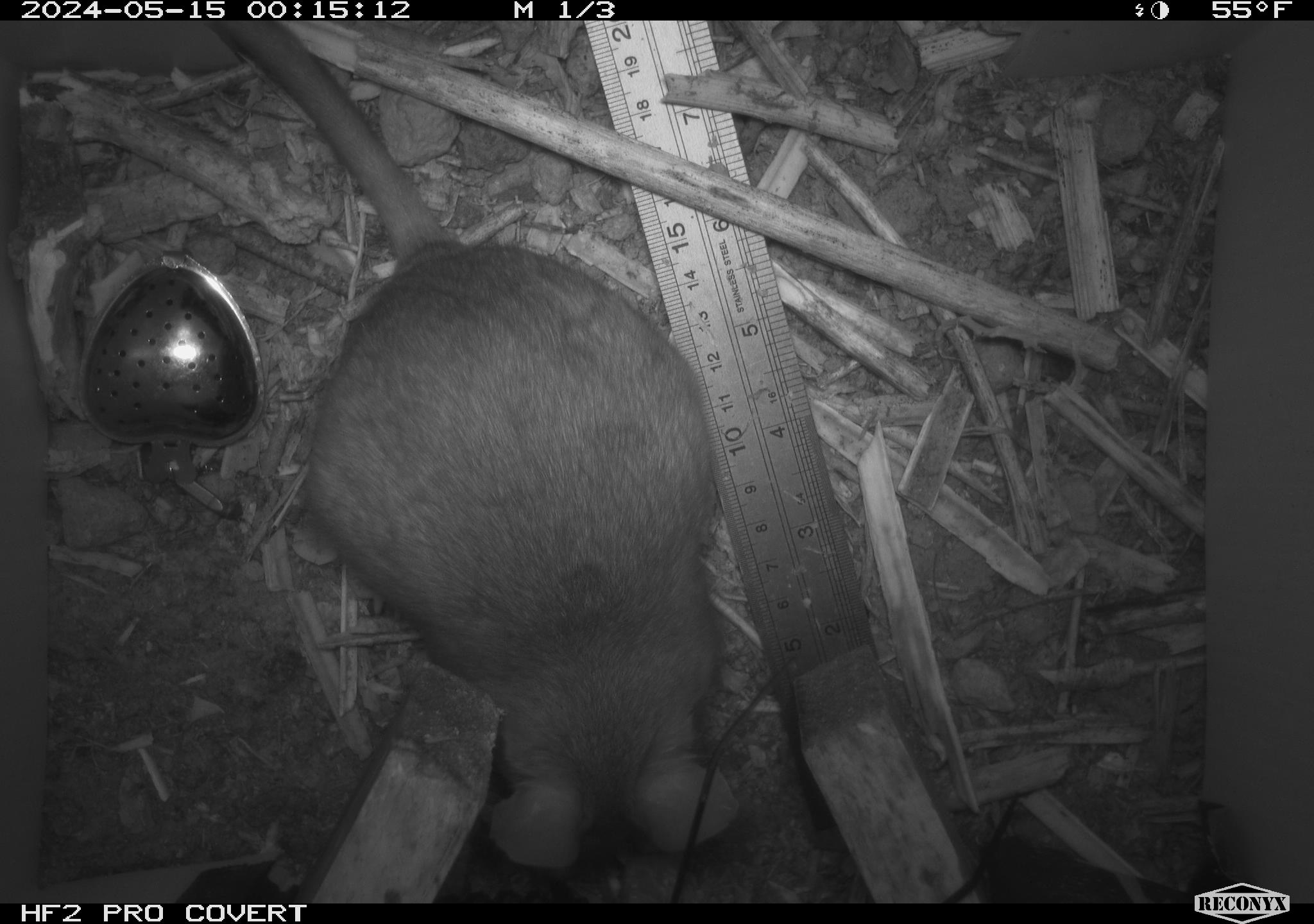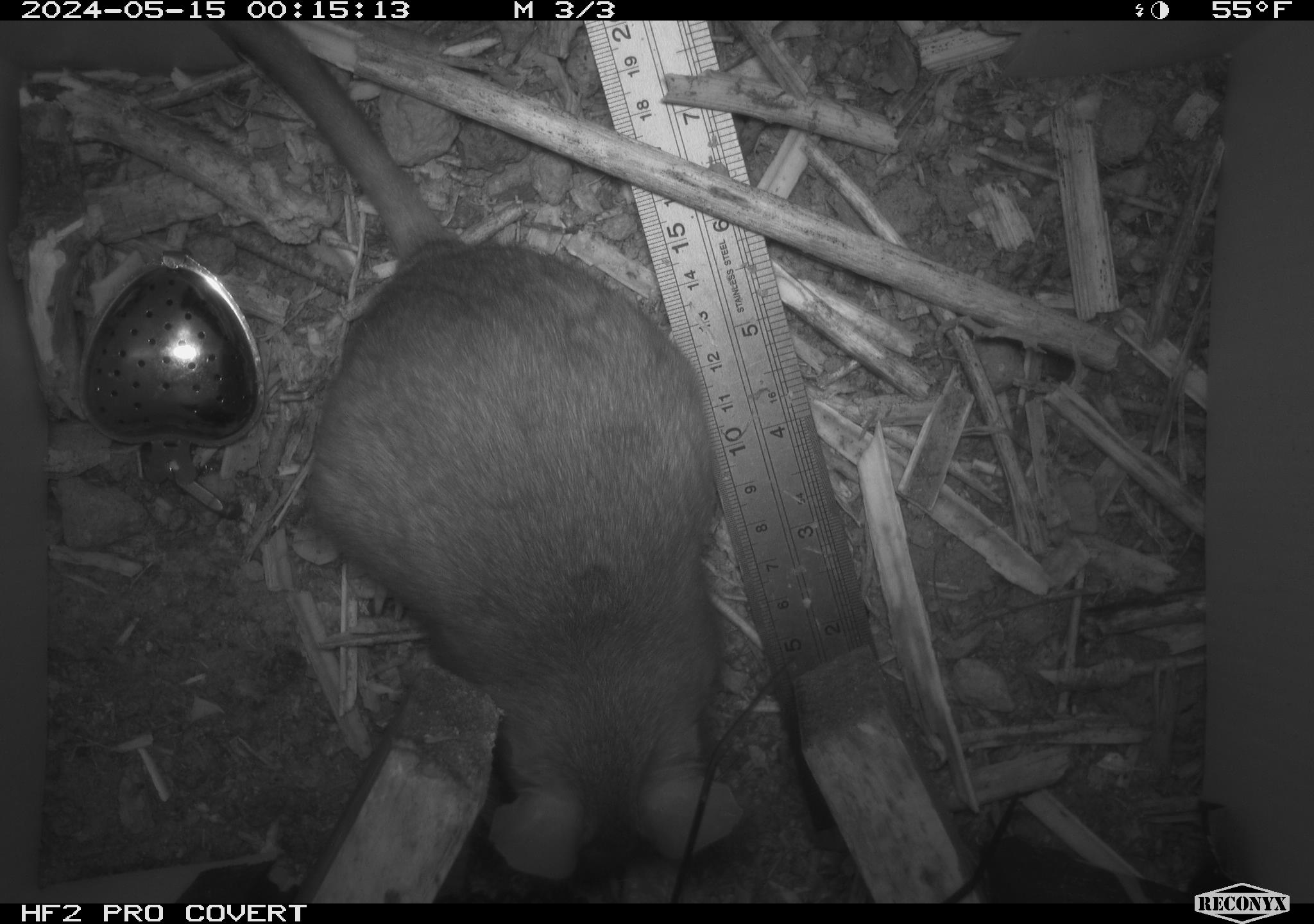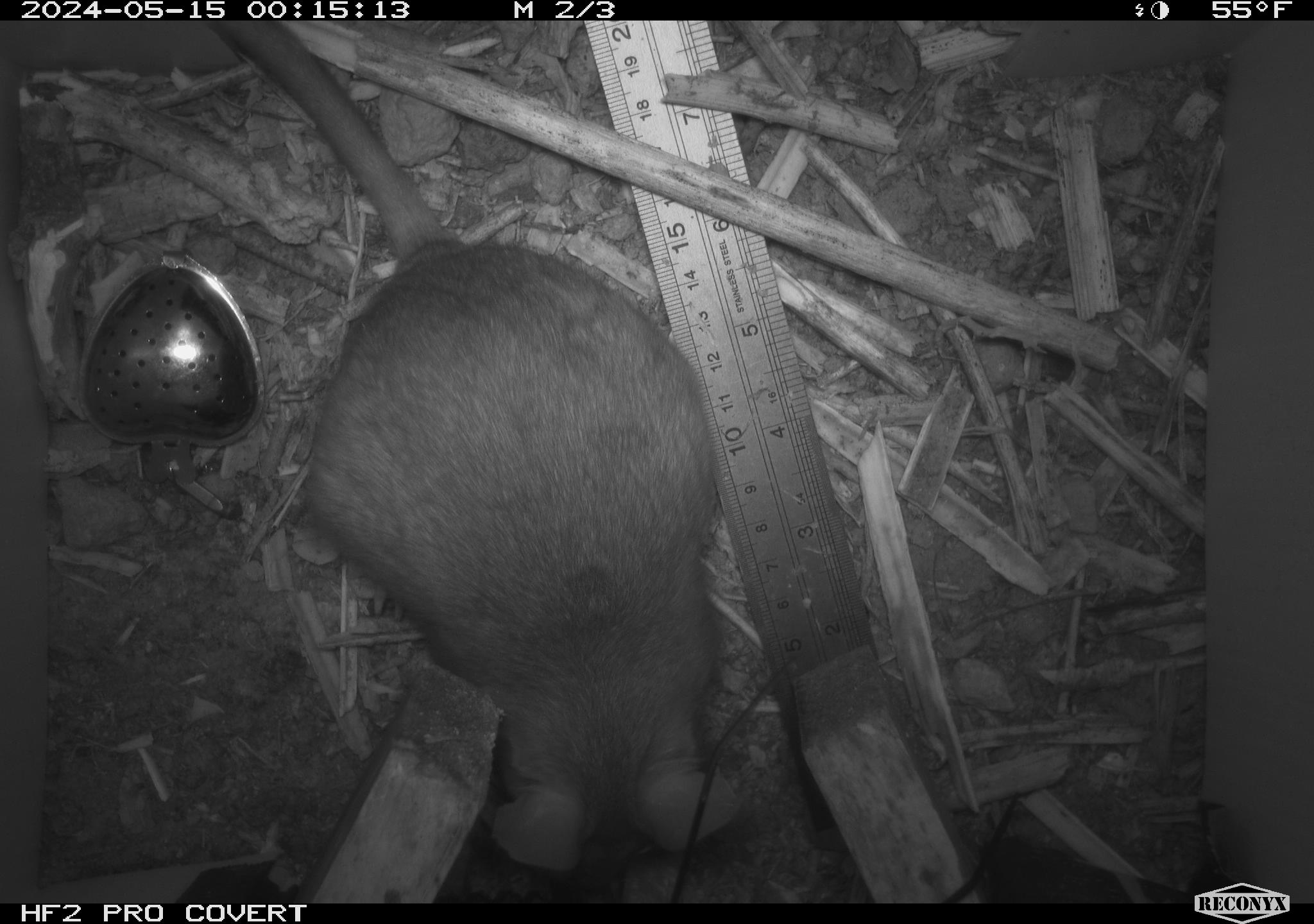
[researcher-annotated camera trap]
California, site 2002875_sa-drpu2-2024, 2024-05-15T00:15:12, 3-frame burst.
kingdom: Animalia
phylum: Chordata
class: Mammalia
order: Rodentia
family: Cricetidae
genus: Neotoma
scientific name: Neotoma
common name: pack rat or woodrat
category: neotoma species